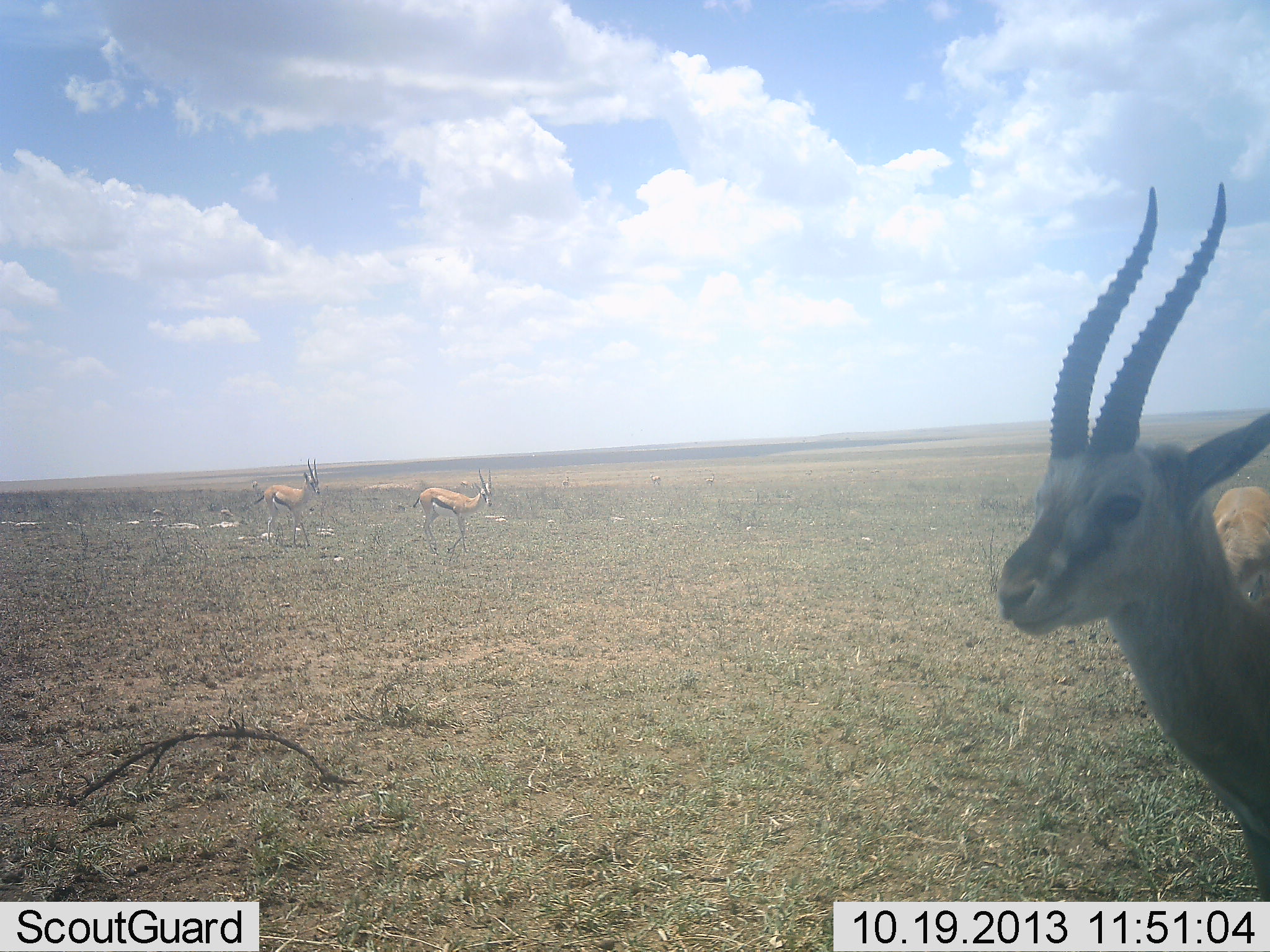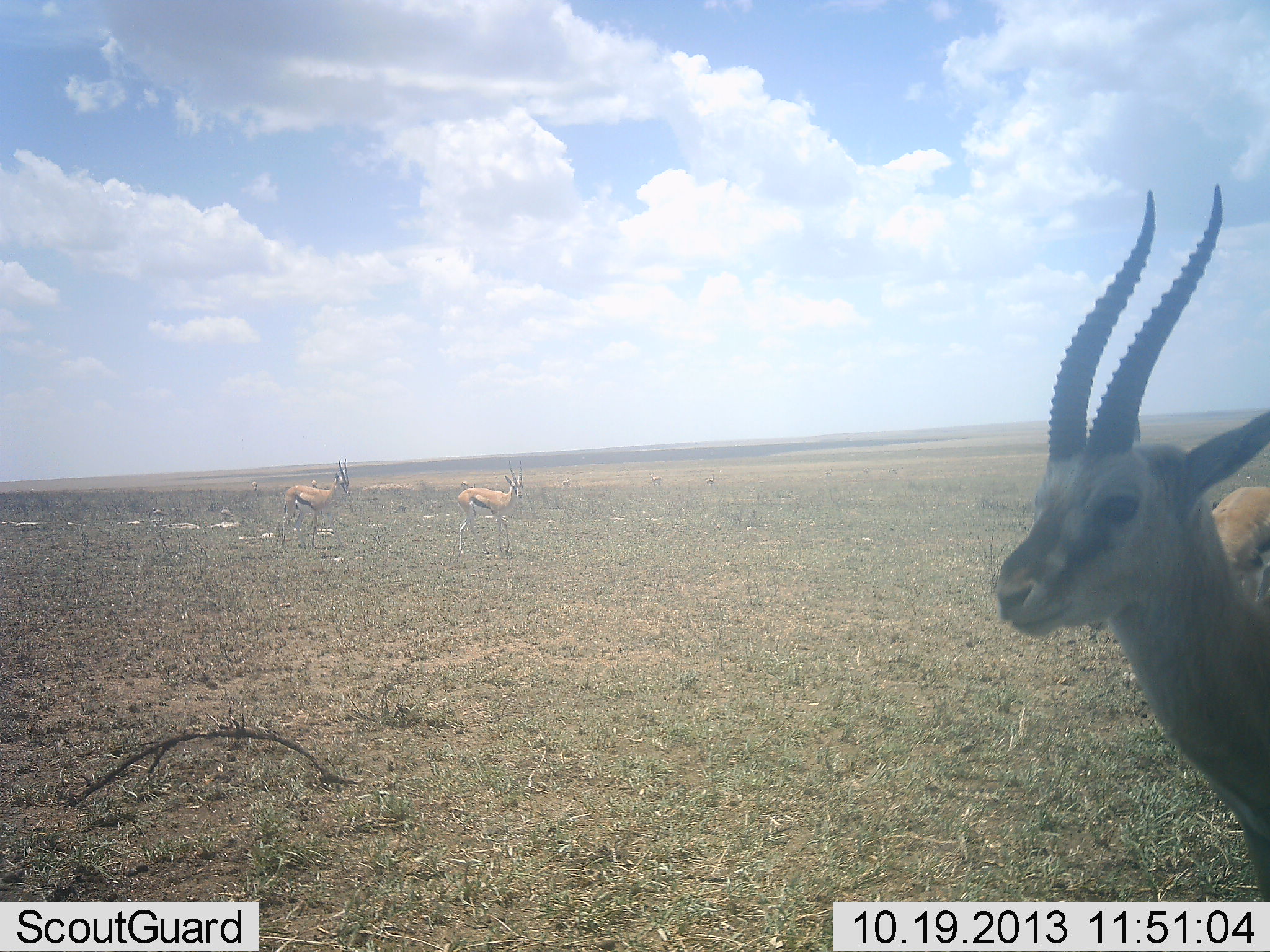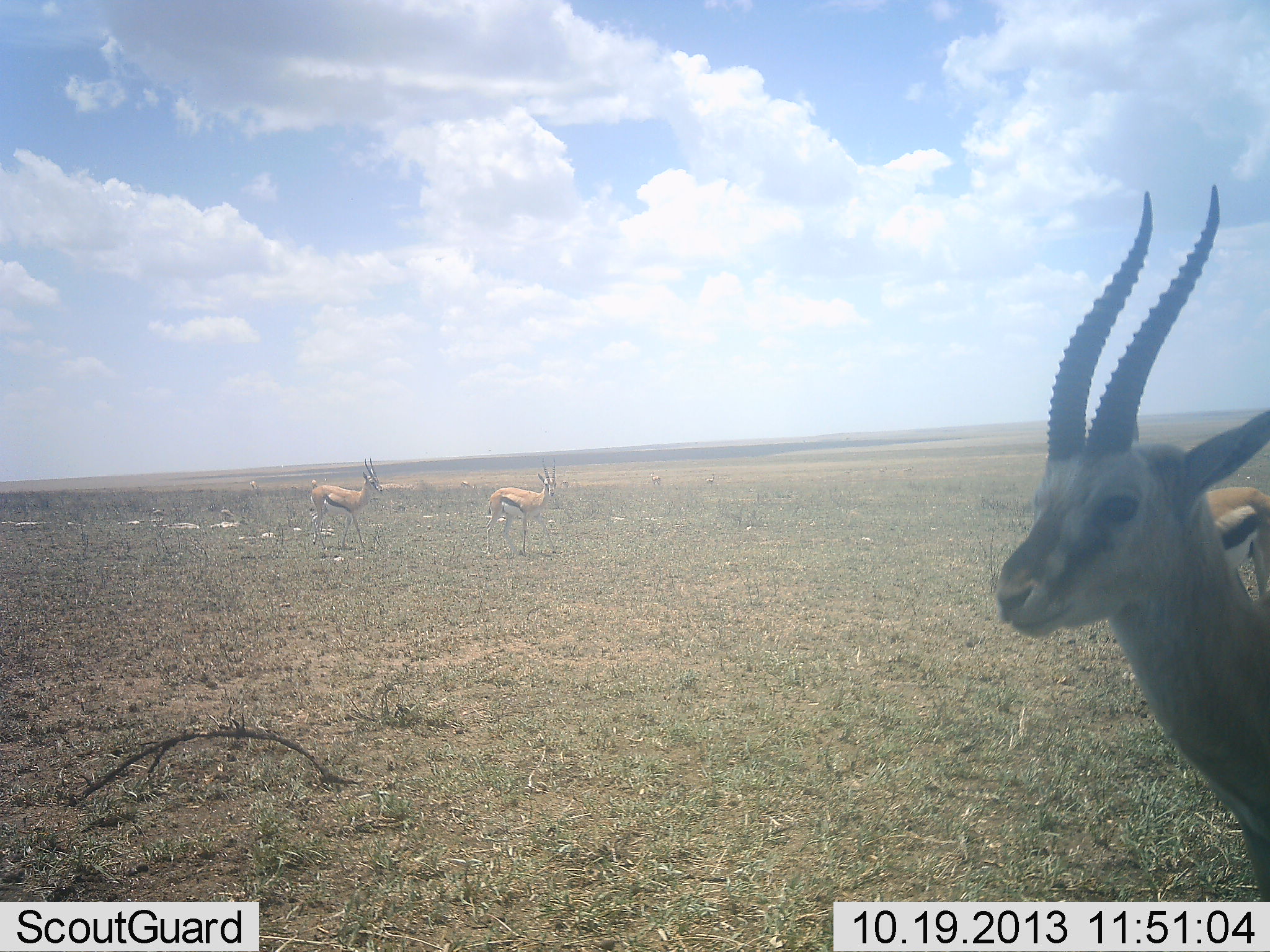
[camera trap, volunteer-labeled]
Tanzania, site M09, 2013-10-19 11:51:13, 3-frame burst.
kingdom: Animalia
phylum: Chordata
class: Mammalia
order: Artiodactyla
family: Bovidae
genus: Eudorcas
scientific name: Eudorcas thomsonii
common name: thomson's gazelle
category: gazellethomsons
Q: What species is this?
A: Gazellethomsons (thomson's gazelle) (Eudorcas thomsonii).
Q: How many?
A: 4.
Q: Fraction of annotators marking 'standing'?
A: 87%.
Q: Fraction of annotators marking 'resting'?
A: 0%.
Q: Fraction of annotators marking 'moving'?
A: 65%.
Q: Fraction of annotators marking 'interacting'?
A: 0%.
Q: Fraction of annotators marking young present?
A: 0%.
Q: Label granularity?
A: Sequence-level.